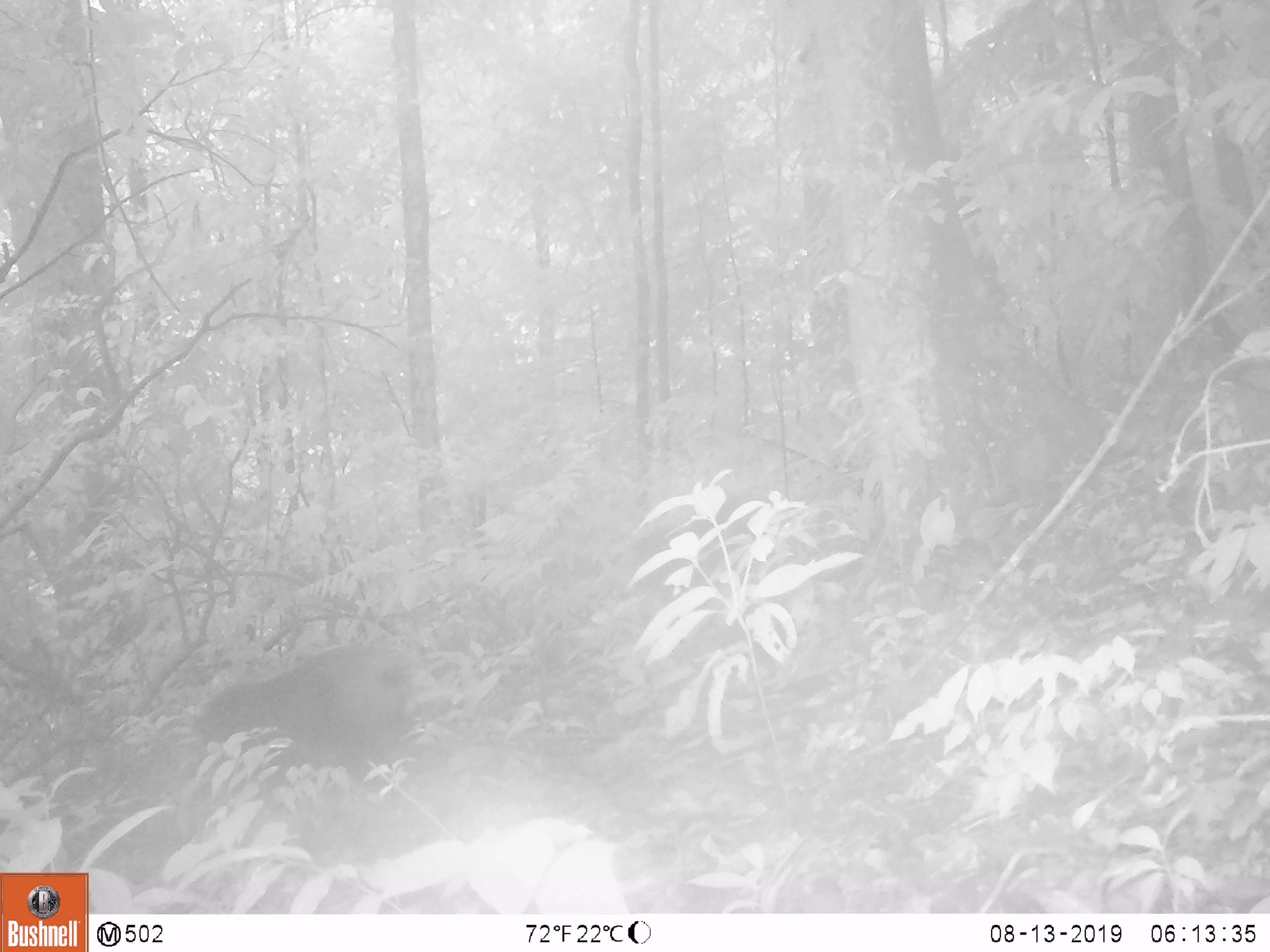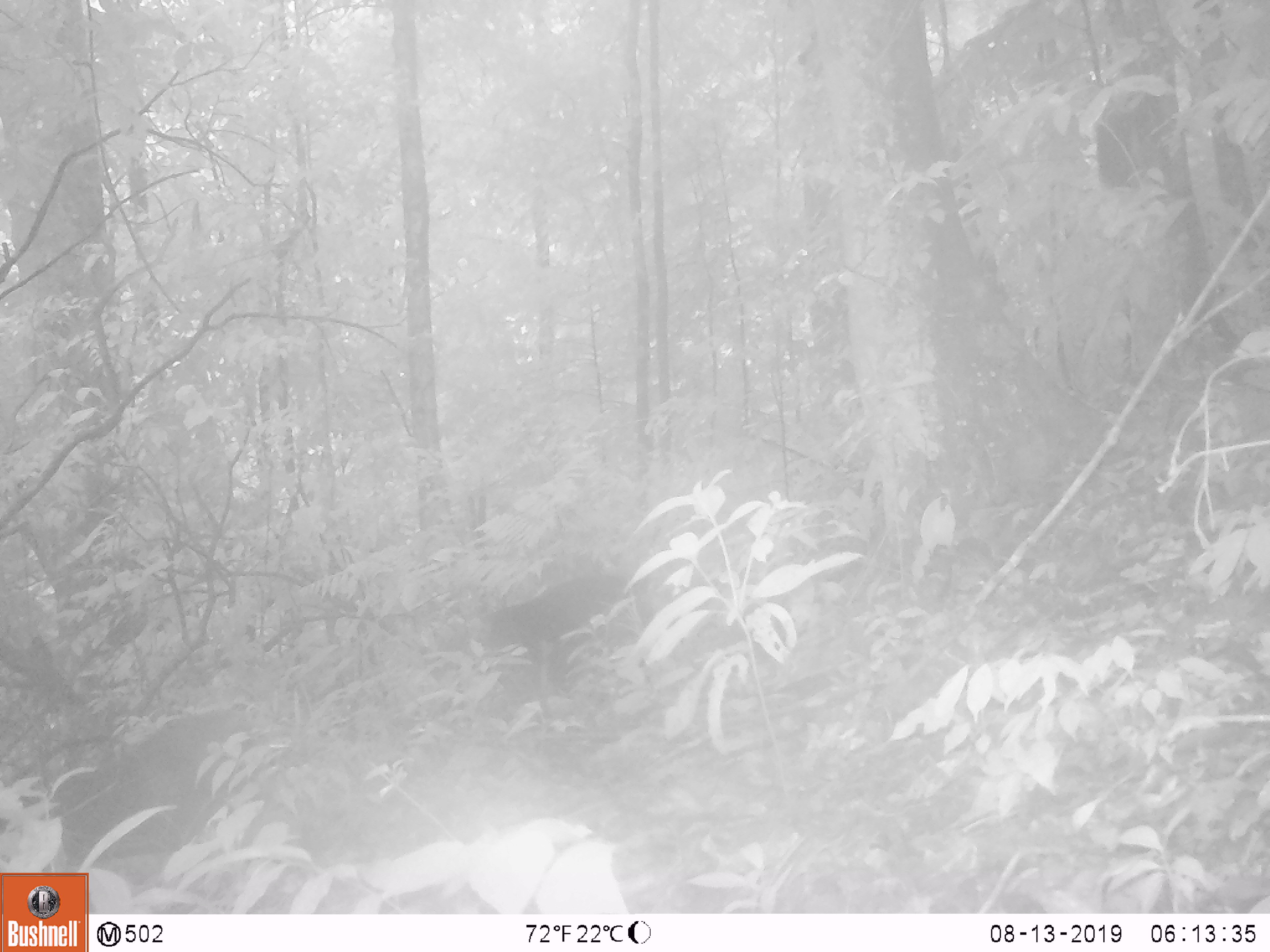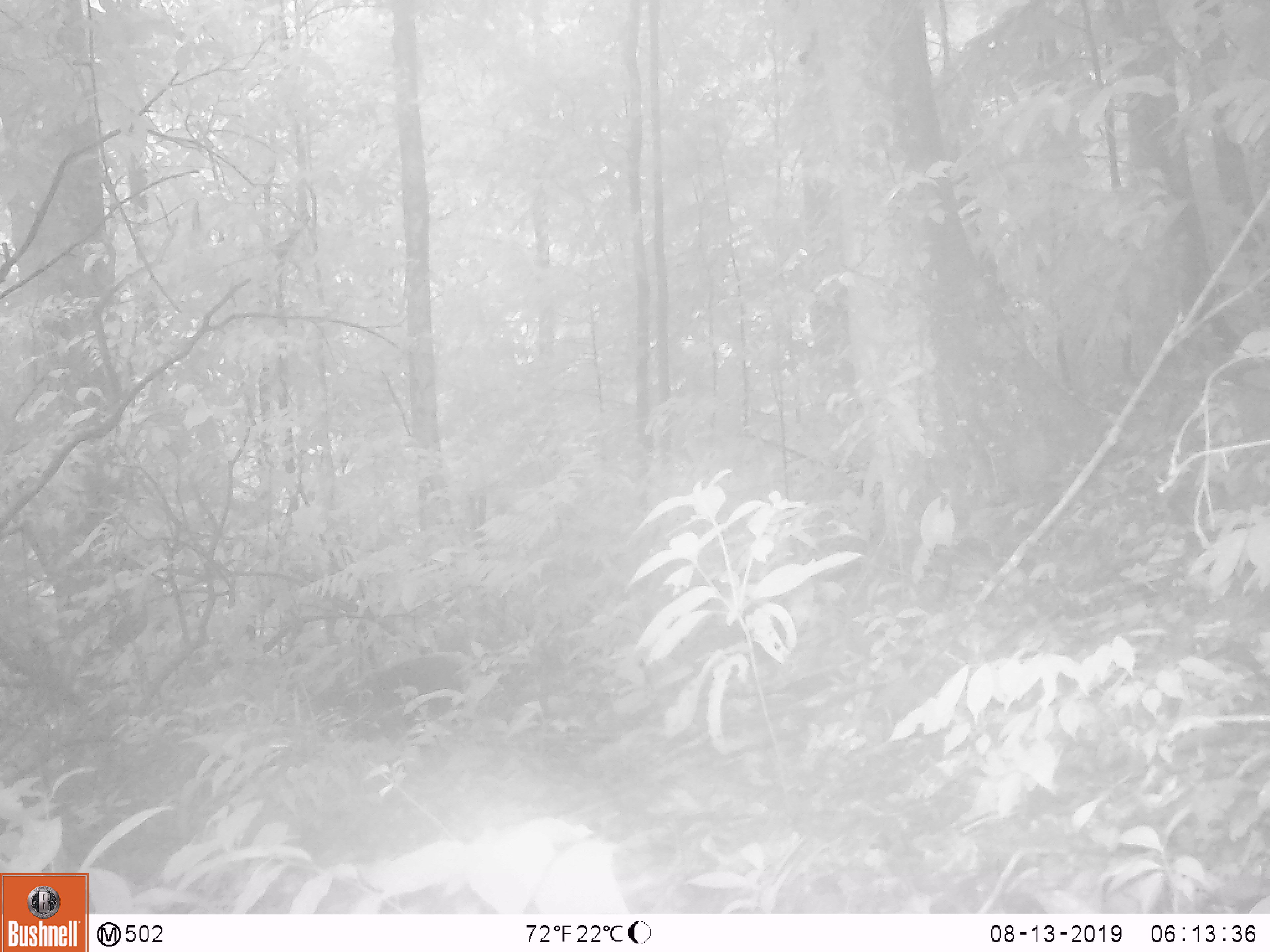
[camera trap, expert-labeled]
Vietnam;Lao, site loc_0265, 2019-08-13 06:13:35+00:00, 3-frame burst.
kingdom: Animalia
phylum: Chordata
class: Mammalia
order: Primates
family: Cercopithecidae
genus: Macaca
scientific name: Macaca arctoides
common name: stump-tailed macaque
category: stump tailed macaque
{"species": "stump tailed macaque (stump-tailed macaque) (Macaca arctoides)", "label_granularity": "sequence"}